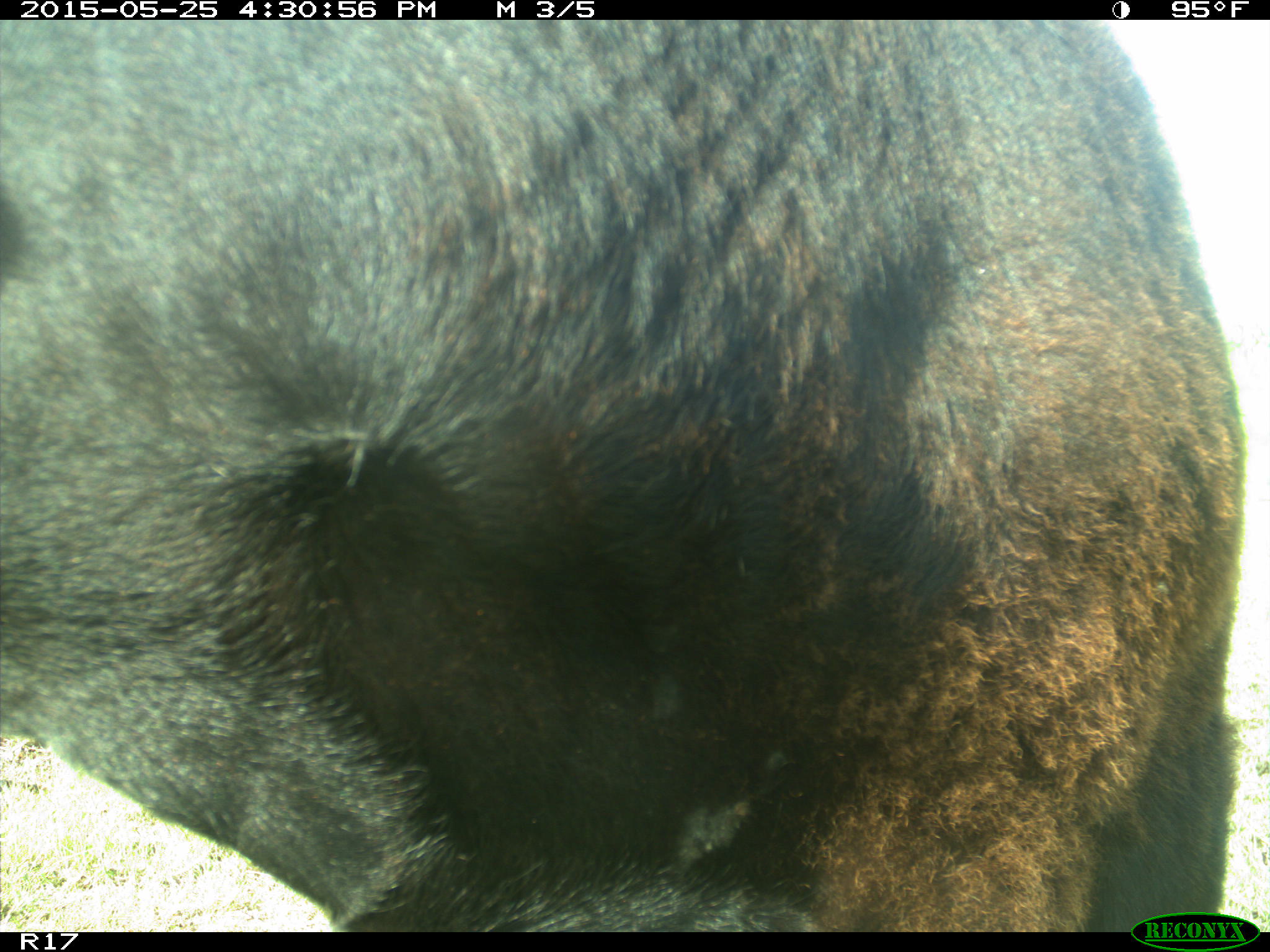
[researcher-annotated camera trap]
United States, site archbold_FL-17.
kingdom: Animalia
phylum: Chordata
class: Mammalia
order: Artiodactyla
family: Bovidae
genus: Bos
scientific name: Bos taurus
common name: domestic cow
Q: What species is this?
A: Bos taurus (domestic cow).